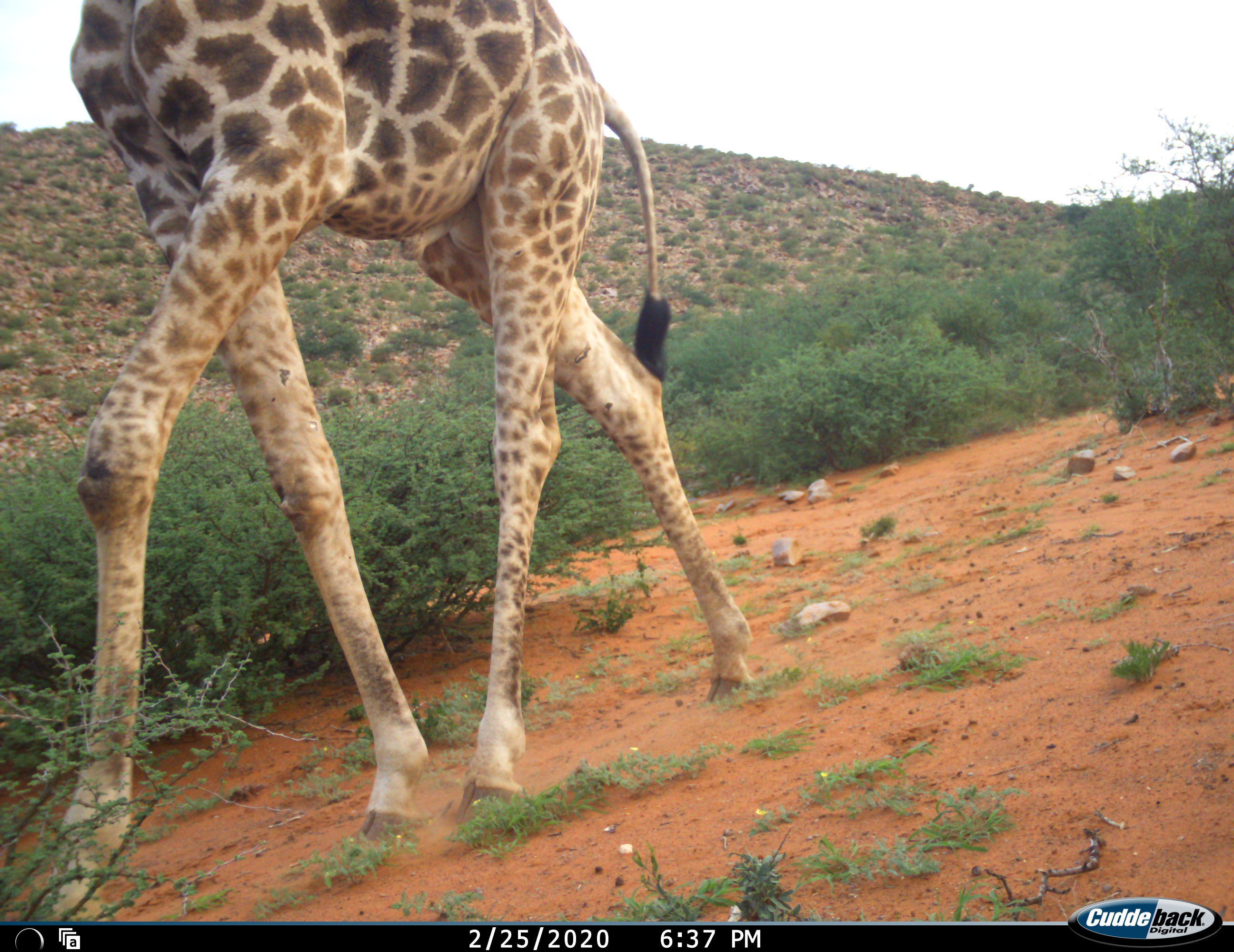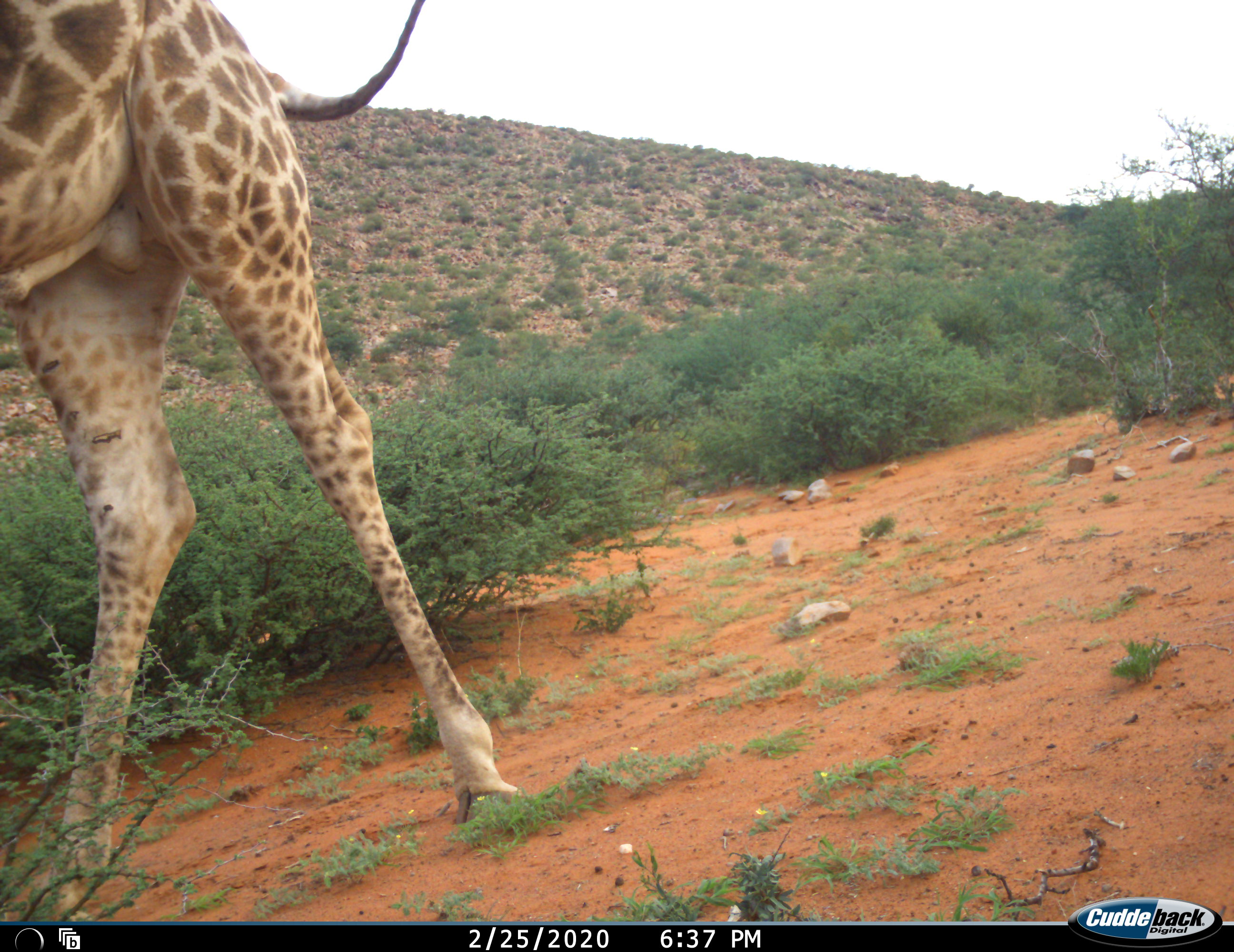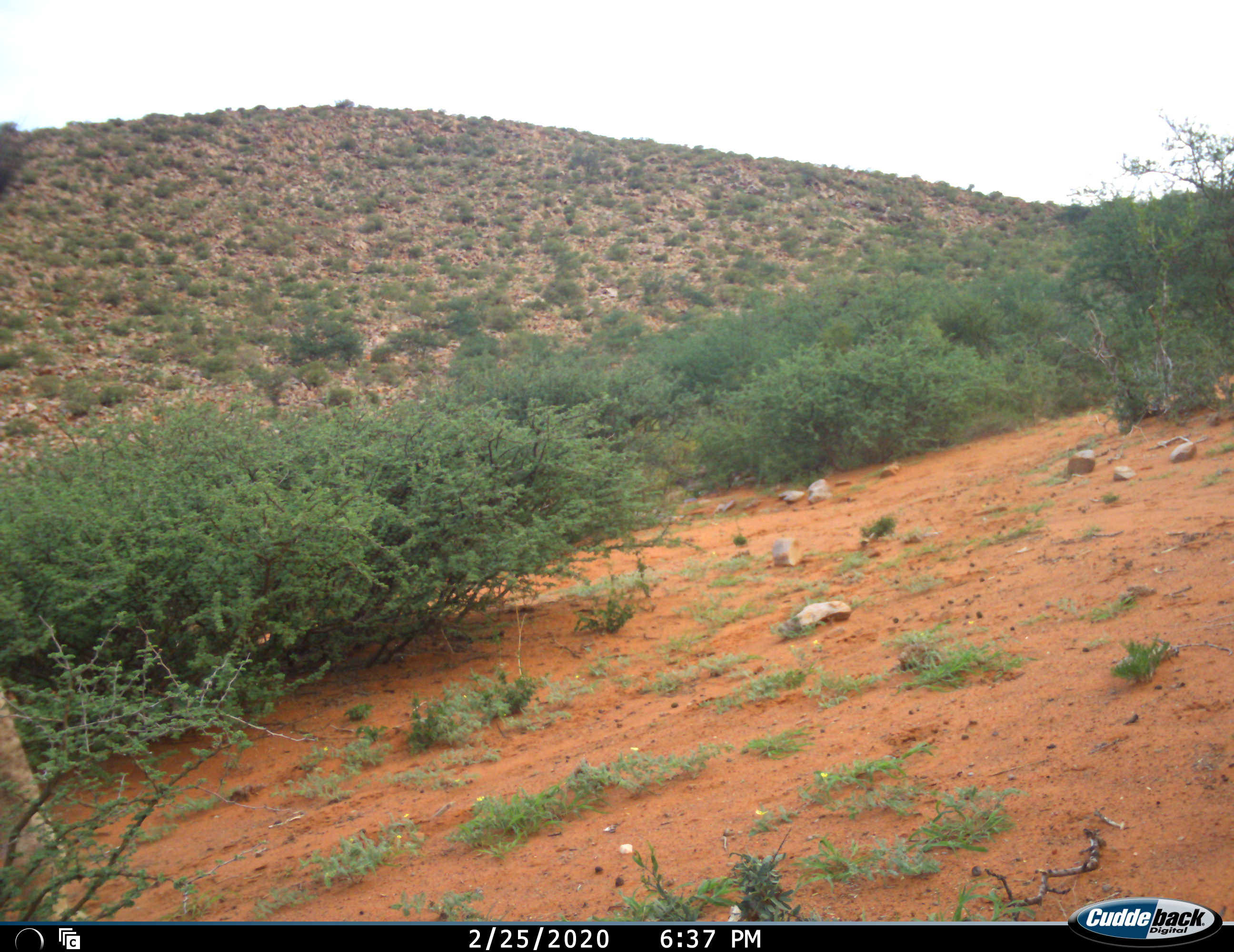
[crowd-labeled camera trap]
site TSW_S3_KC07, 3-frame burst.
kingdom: Animalia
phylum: Chordata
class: Mammalia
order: Artiodactyla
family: Giraffidae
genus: Giraffa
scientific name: Giraffa camelopardalis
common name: giraffe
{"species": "giraffe (Giraffa camelopardalis)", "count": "1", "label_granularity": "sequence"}